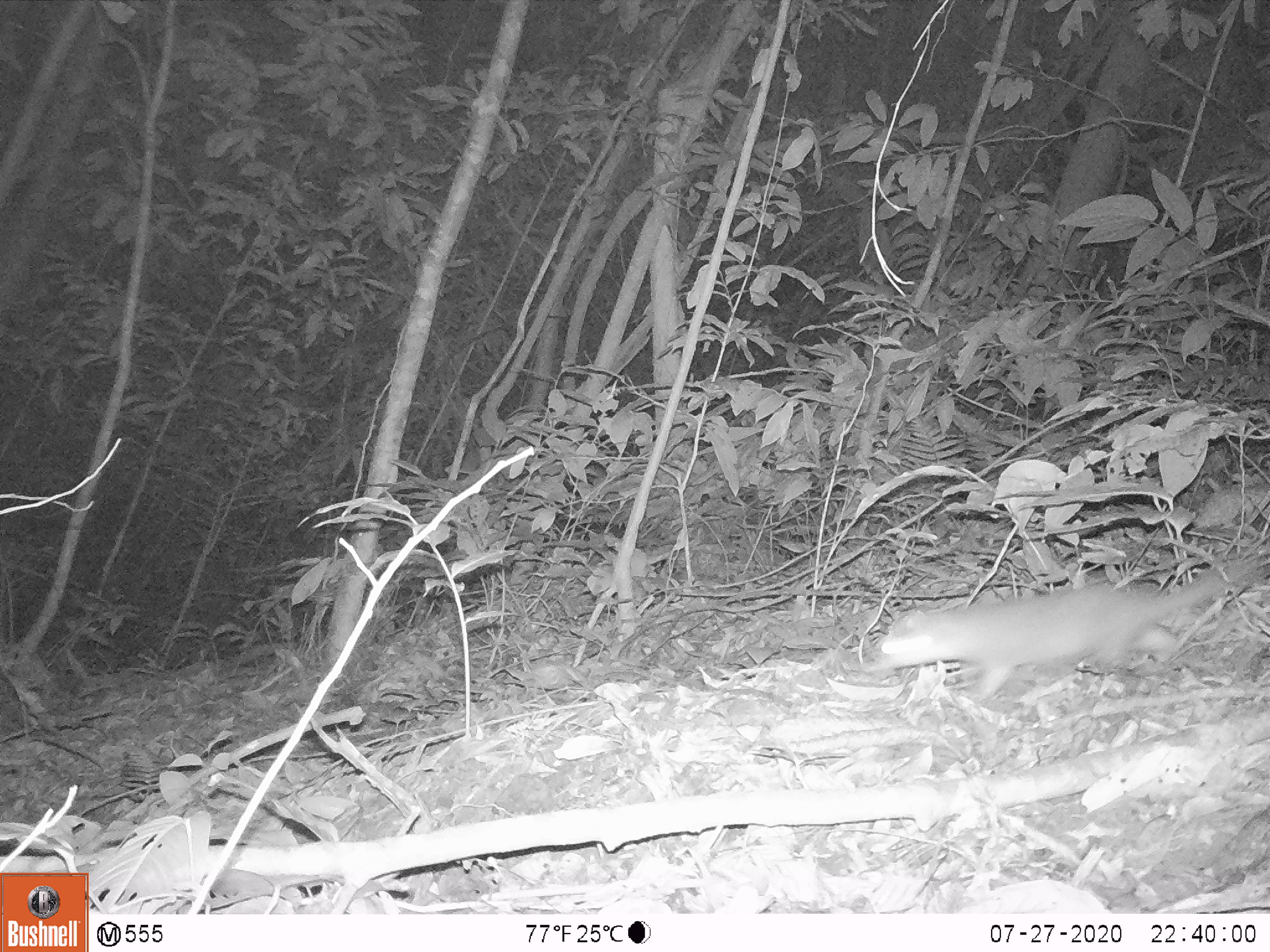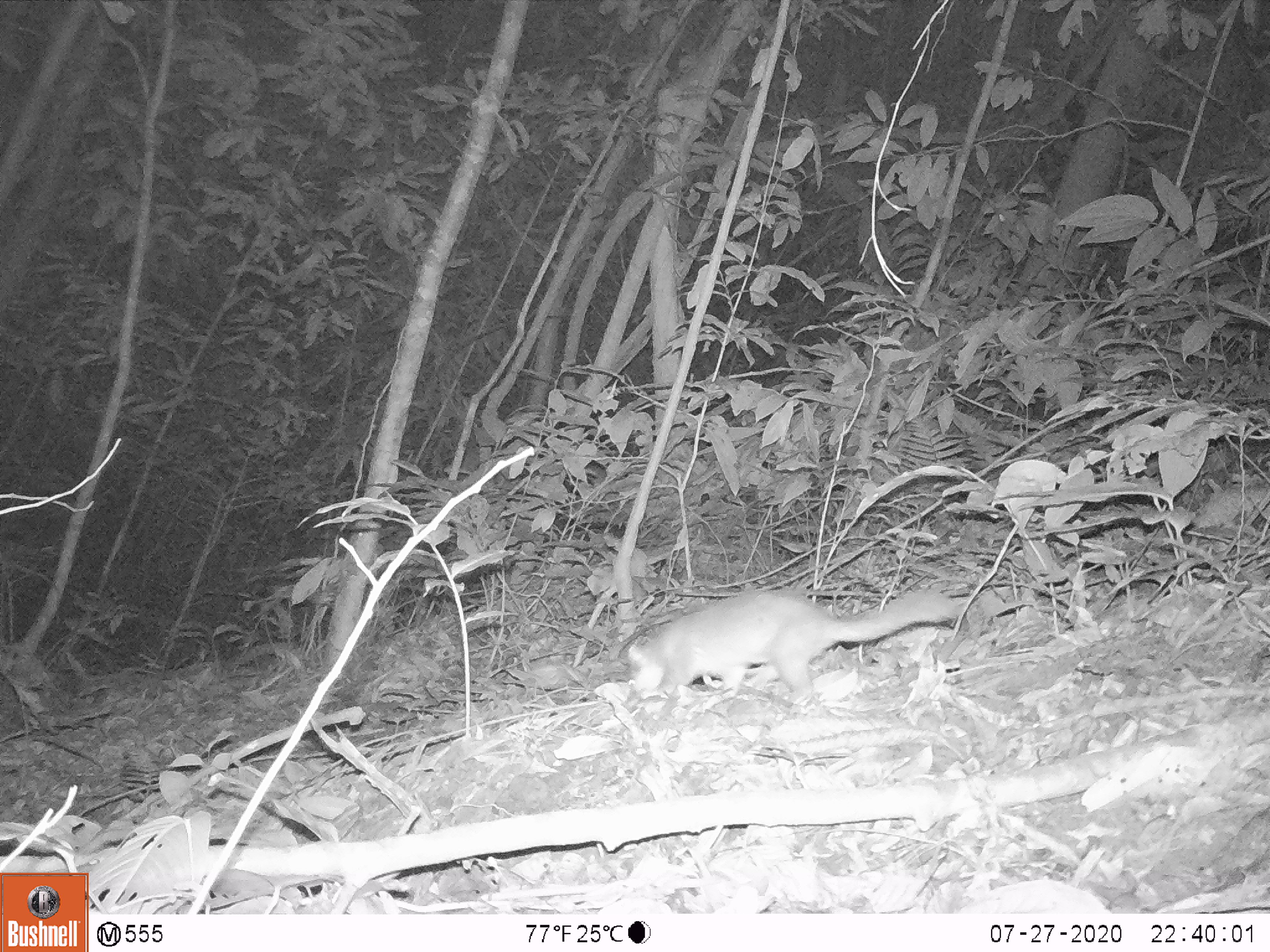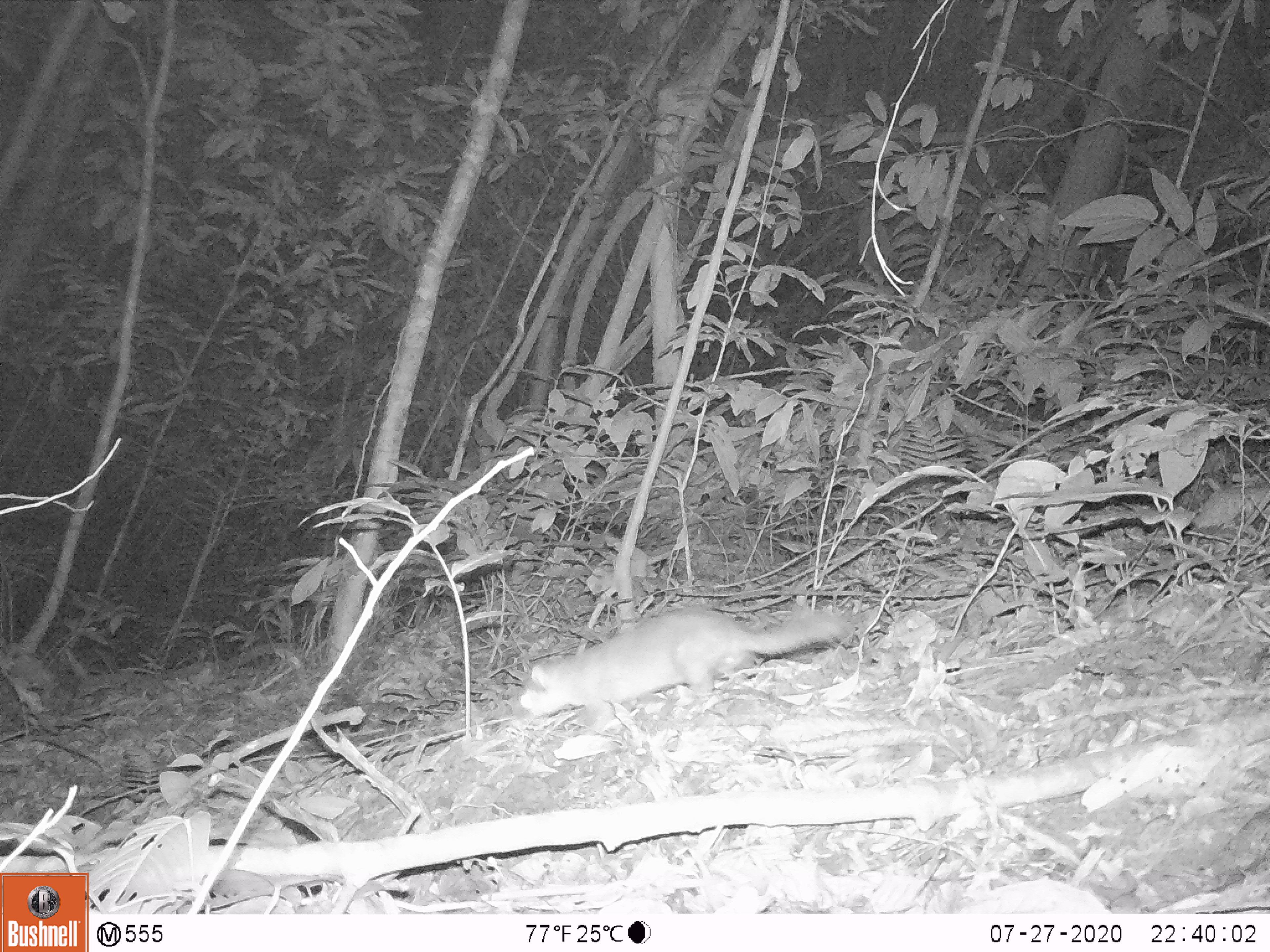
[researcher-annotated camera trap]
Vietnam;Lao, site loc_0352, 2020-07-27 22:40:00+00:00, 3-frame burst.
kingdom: Animalia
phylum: Chordata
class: Mammalia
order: Carnivora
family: Mustelidae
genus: Melogale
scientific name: Melogale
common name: ferret badger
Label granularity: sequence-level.